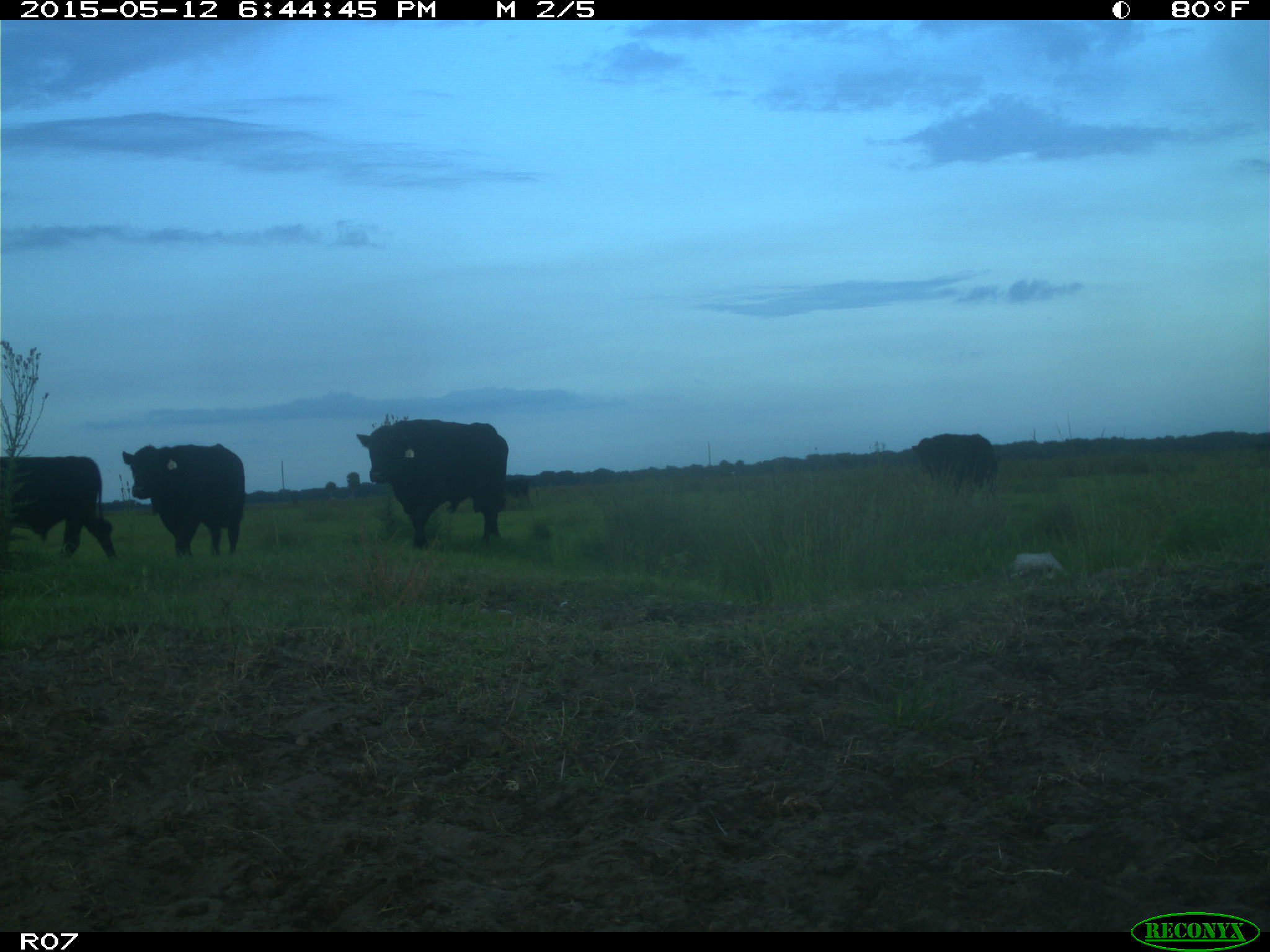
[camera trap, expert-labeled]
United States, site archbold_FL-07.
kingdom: Animalia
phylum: Chordata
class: Mammalia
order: Artiodactyla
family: Bovidae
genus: Bos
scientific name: Bos taurus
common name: domestic cow